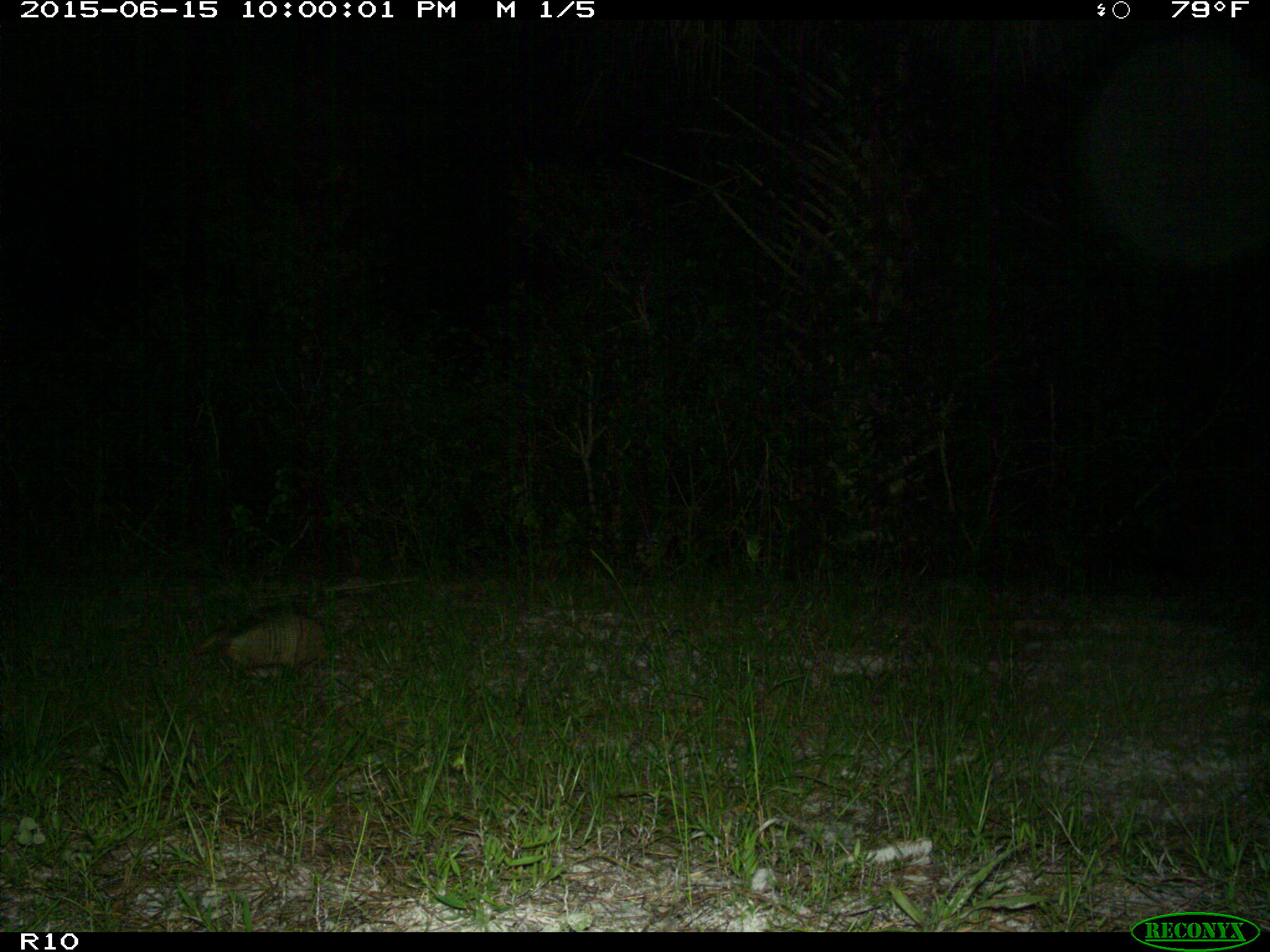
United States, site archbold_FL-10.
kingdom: Animalia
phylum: Chordata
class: Mammalia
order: Cingulata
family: Dasypodidae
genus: Dasypus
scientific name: Dasypus novemcinctus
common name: nine-banded armadillo